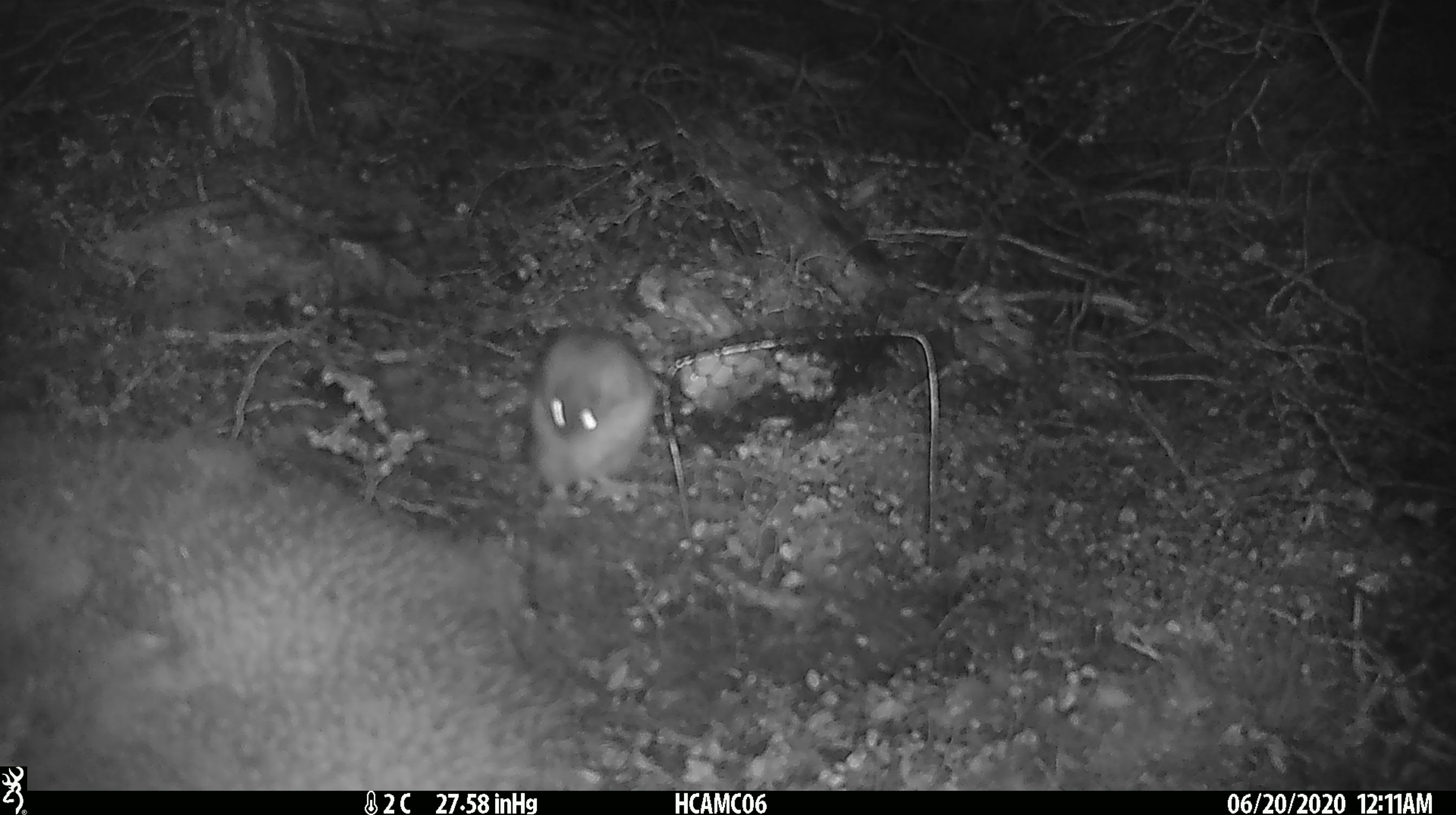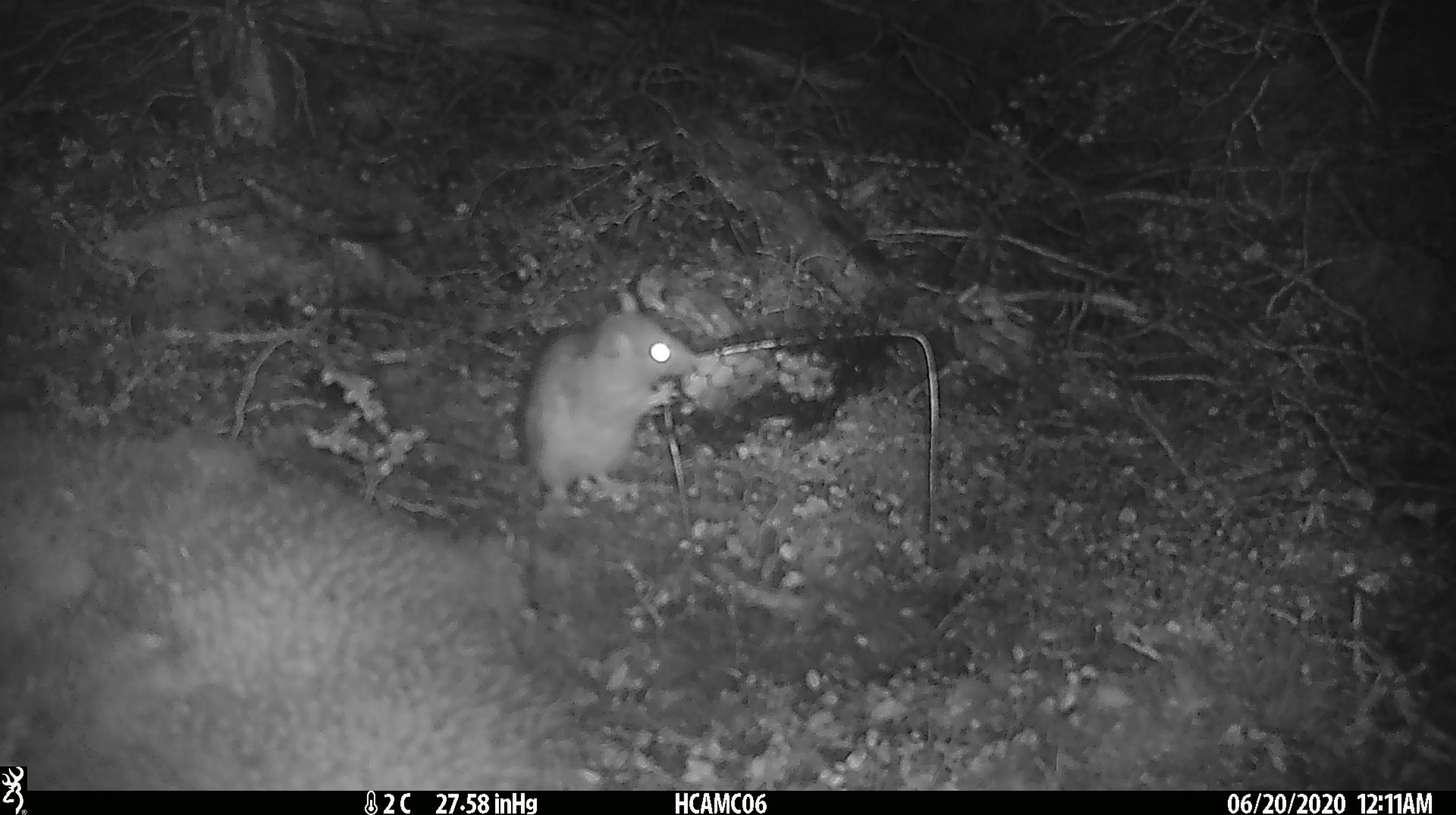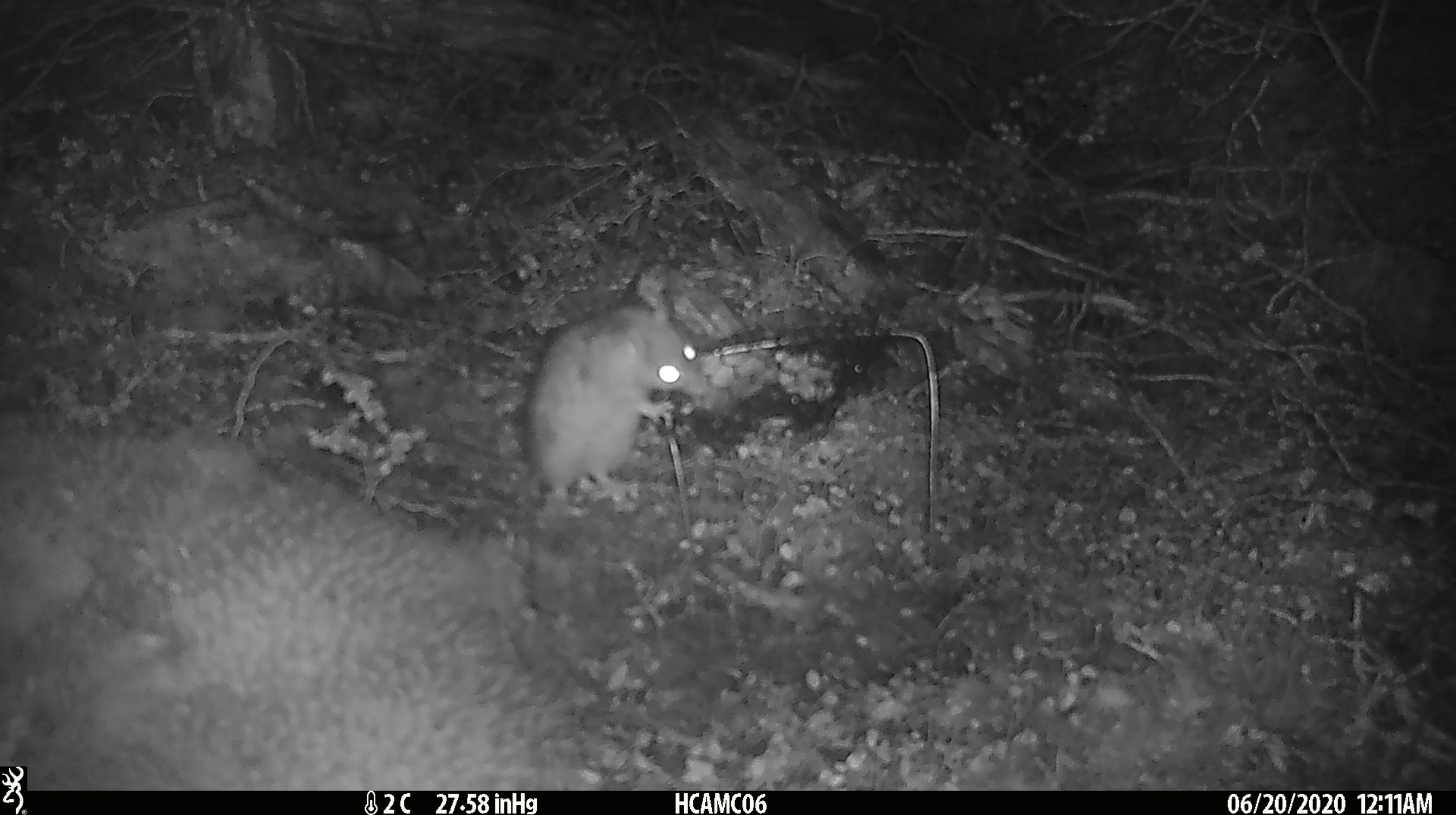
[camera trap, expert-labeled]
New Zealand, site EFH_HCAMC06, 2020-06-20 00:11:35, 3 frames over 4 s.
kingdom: Animalia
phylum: Chordata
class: Mammalia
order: Rodentia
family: Muridae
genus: Rattus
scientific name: Rattus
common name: rat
Rat (Rattus).